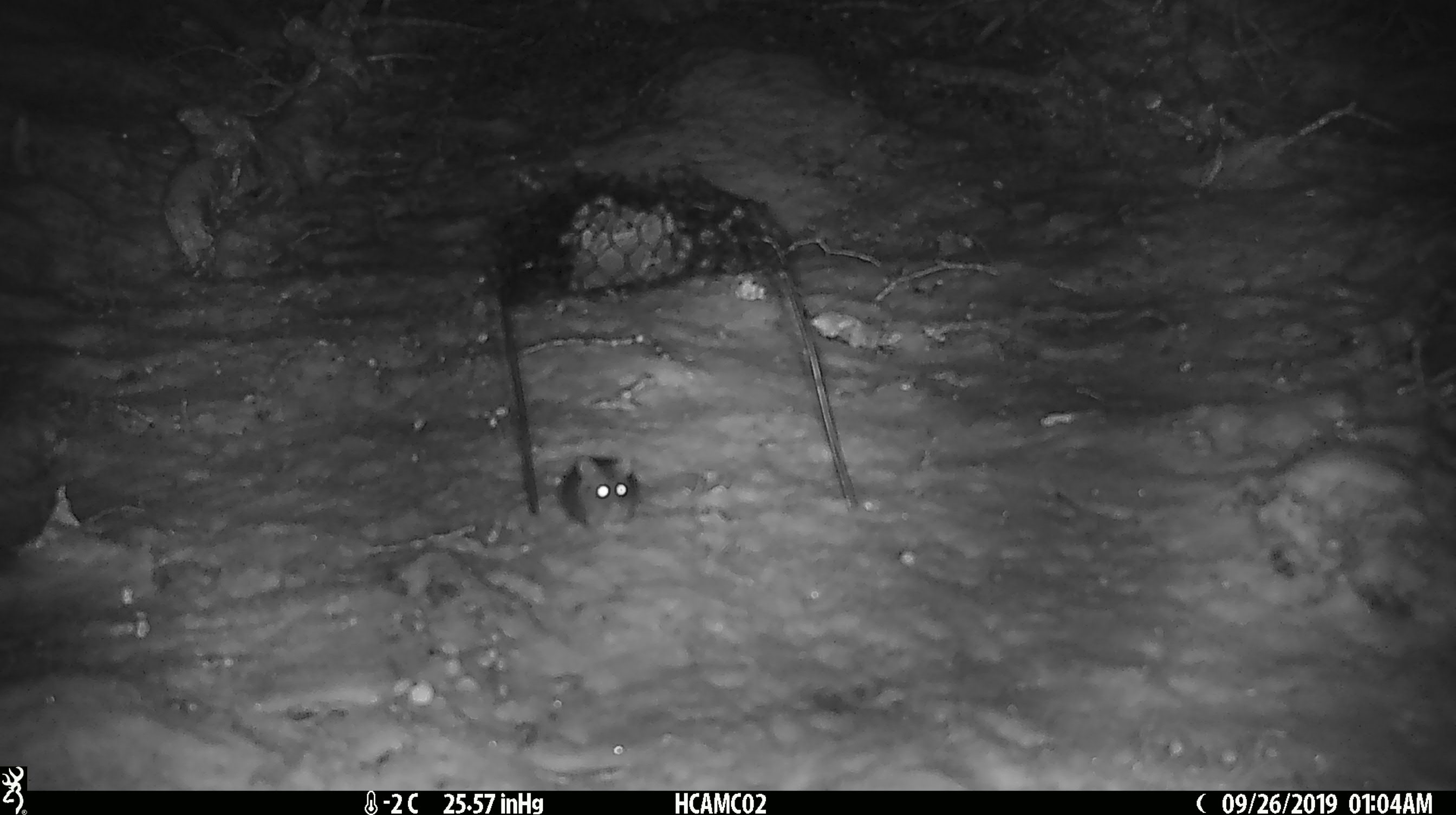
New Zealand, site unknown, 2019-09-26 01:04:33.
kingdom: Animalia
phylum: Chordata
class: Mammalia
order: Rodentia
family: Muridae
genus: Mus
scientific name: Mus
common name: mouse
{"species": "mouse (Mus)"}